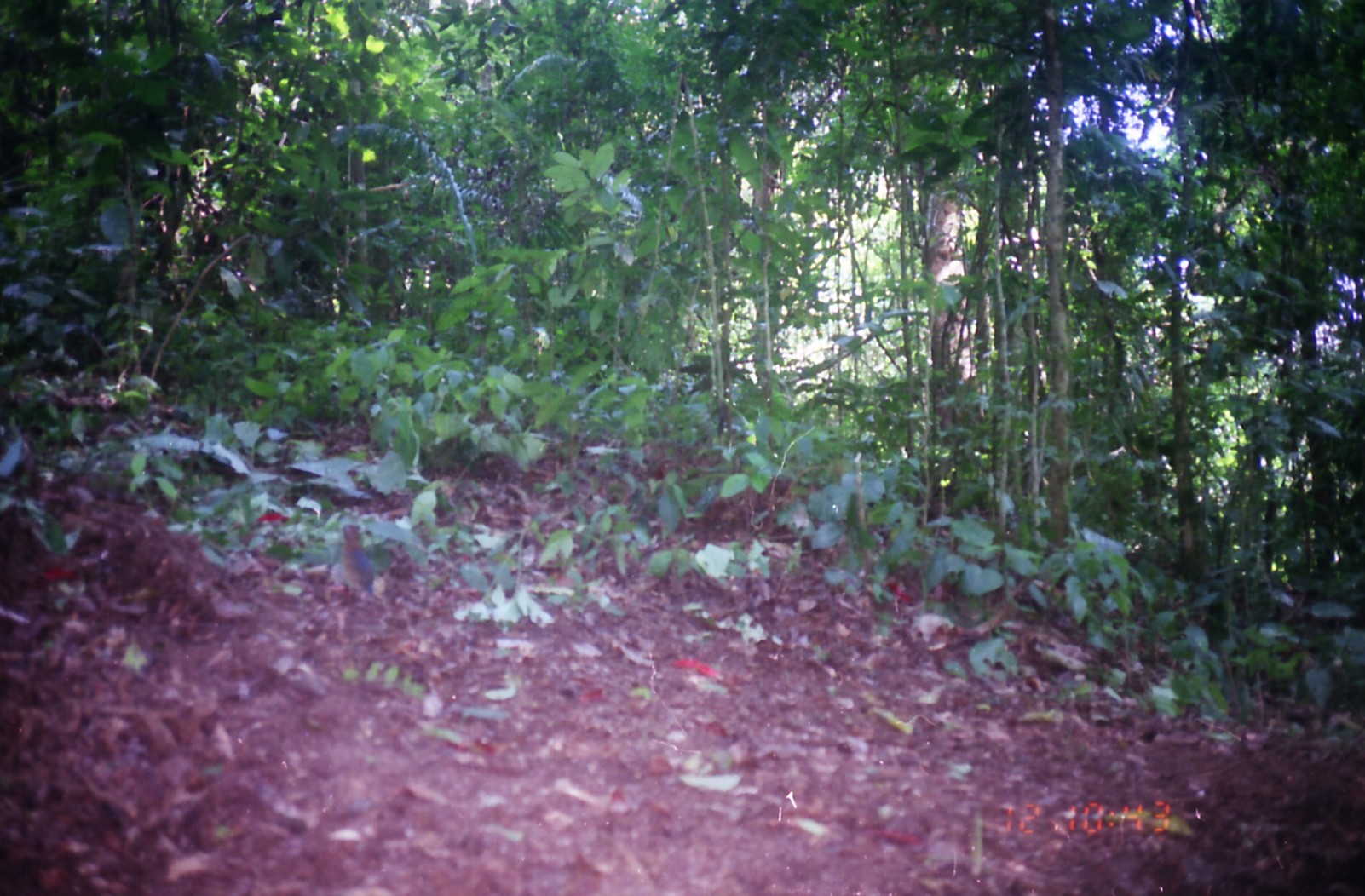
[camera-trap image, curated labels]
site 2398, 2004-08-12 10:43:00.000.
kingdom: Animalia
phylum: Chordata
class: Aves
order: Passeriformes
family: Pittidae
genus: Hydrornis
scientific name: Hydrornis schneideri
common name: schneider's pitta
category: pitta schneideri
Pitta schneideri (schneider's pitta) (Hydrornis schneideri), count 1.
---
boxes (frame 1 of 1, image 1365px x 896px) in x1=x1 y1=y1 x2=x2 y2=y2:
pitta schneideri: x1=337 y1=522 x2=379 y2=606